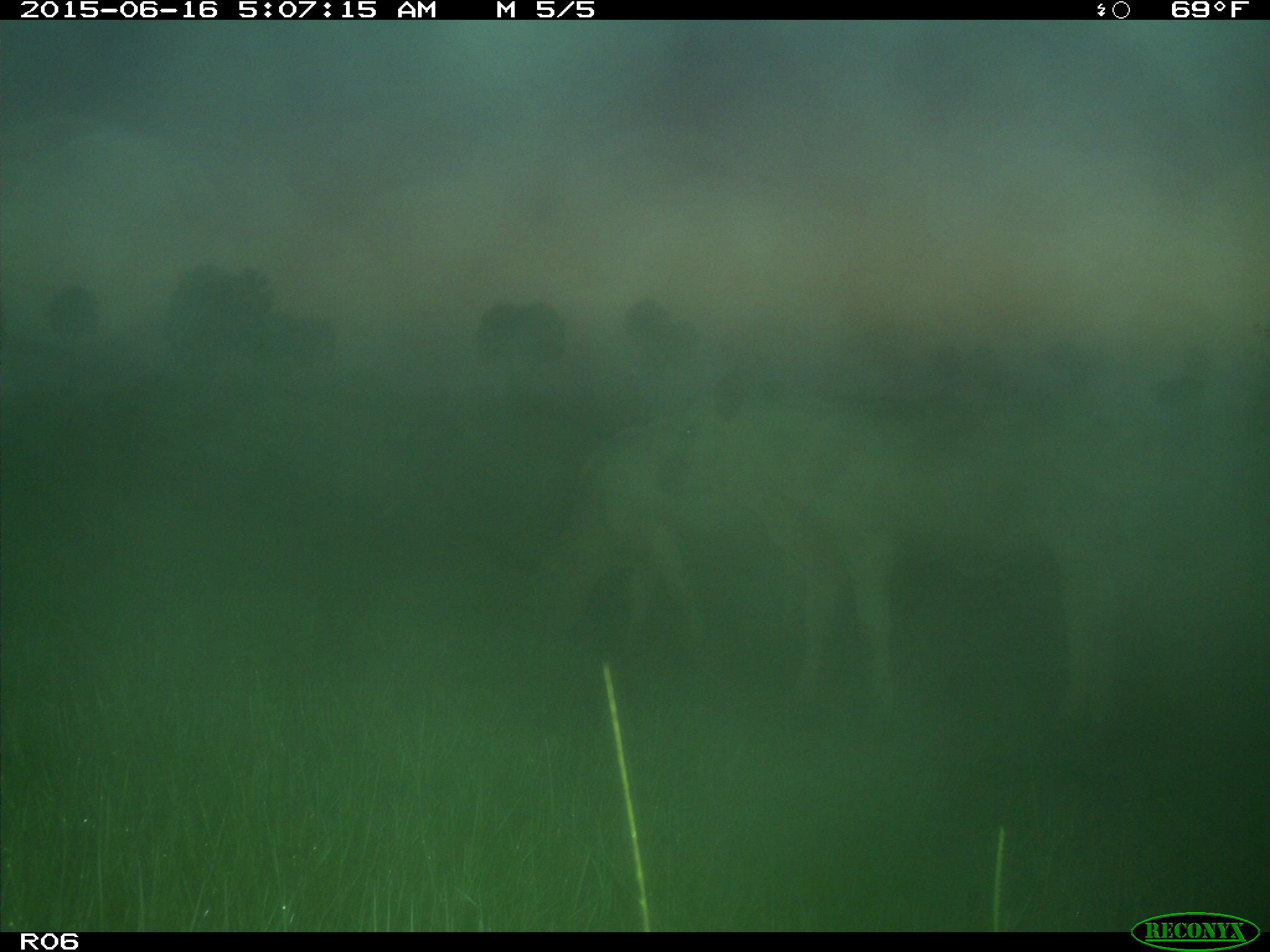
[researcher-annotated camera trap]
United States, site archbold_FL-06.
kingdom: Animalia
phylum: Chordata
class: Mammalia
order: Artiodactyla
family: Bovidae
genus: Bos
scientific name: Bos taurus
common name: domestic cow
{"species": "Bos taurus (domestic cow)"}